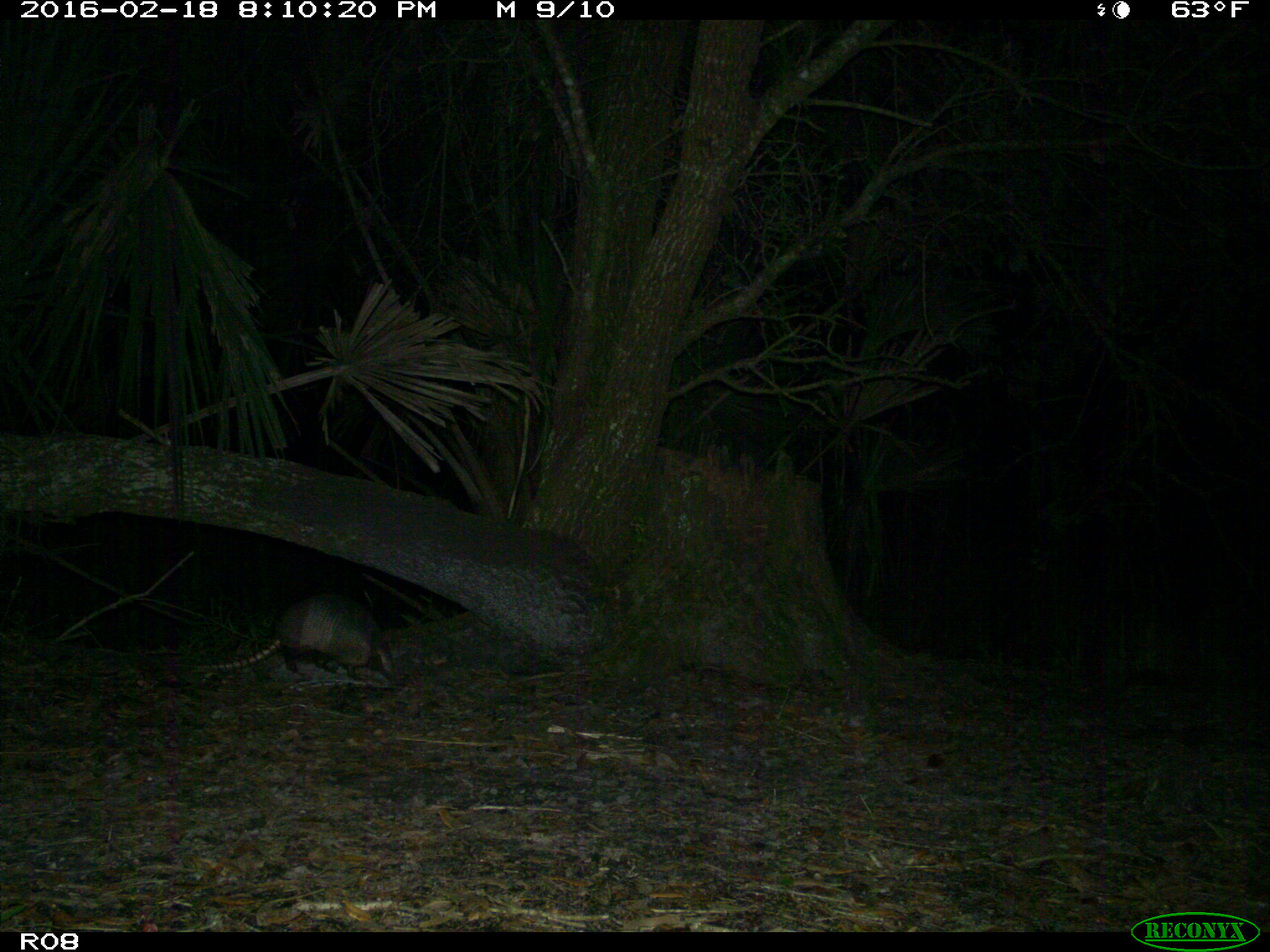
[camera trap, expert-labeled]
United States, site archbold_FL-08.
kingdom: Animalia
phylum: Chordata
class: Mammalia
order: Cingulata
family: Dasypodidae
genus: Dasypus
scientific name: Dasypus novemcinctus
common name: nine-banded armadillo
Dasypus novemcinctus (nine-banded armadillo).